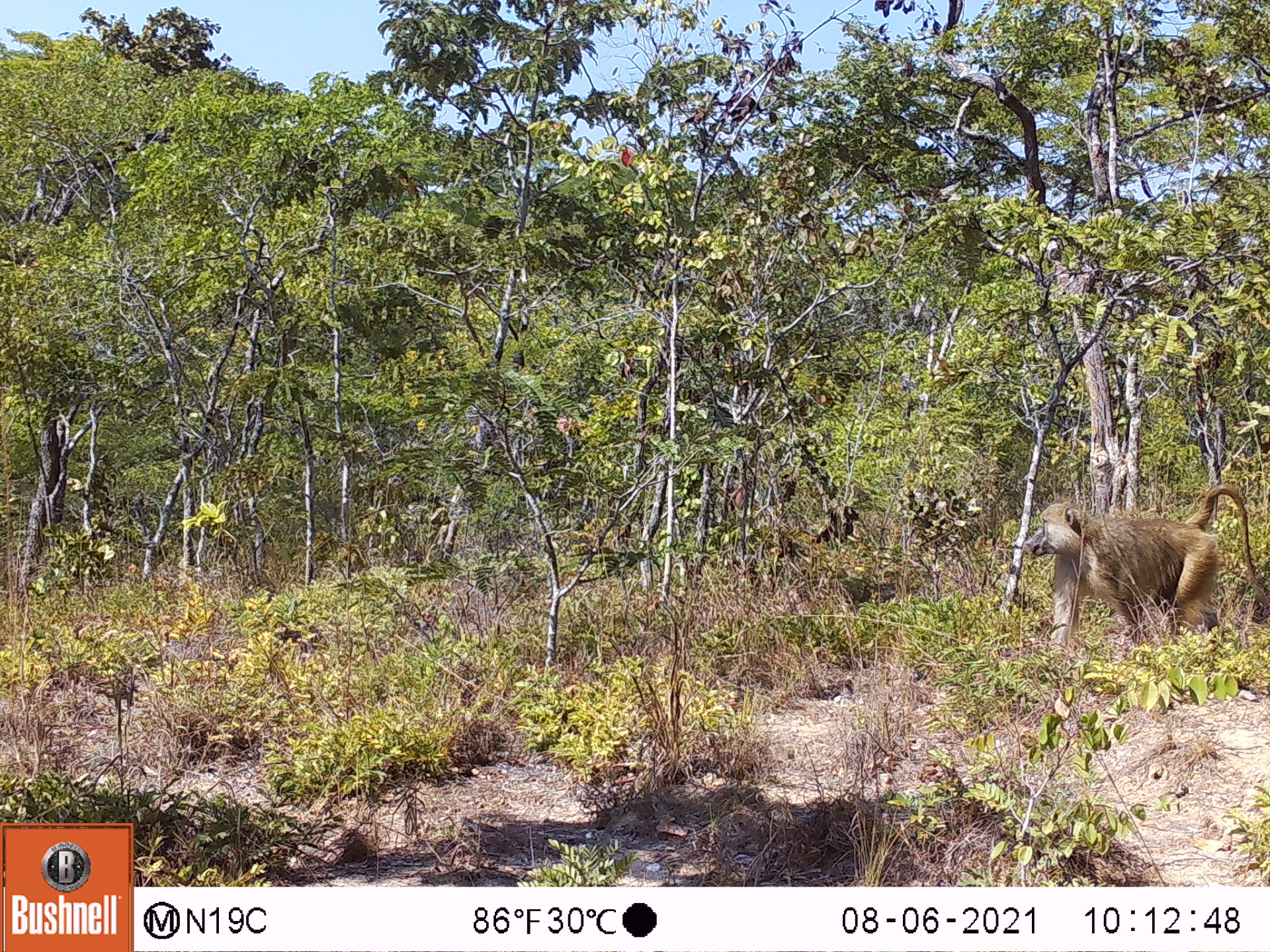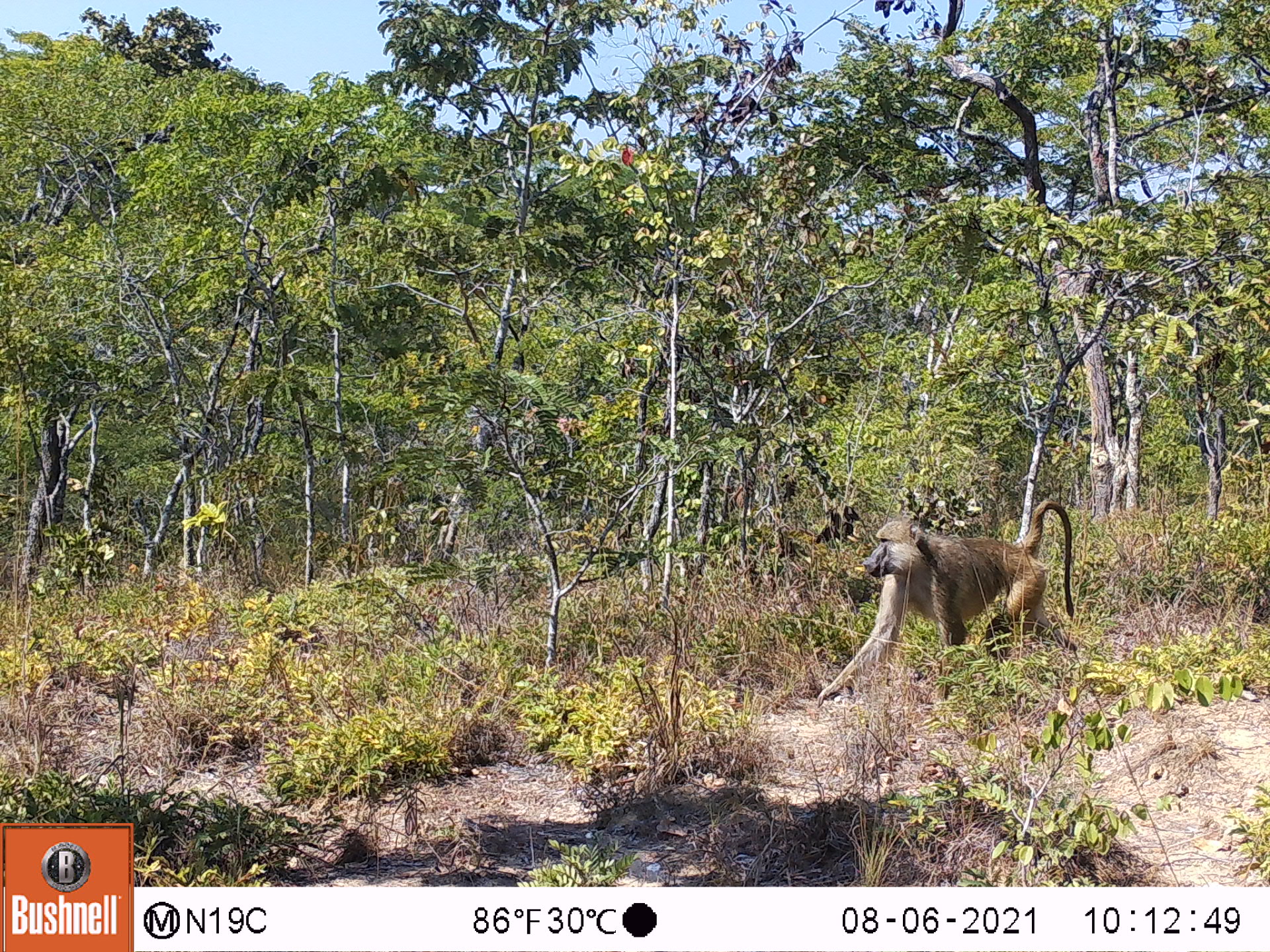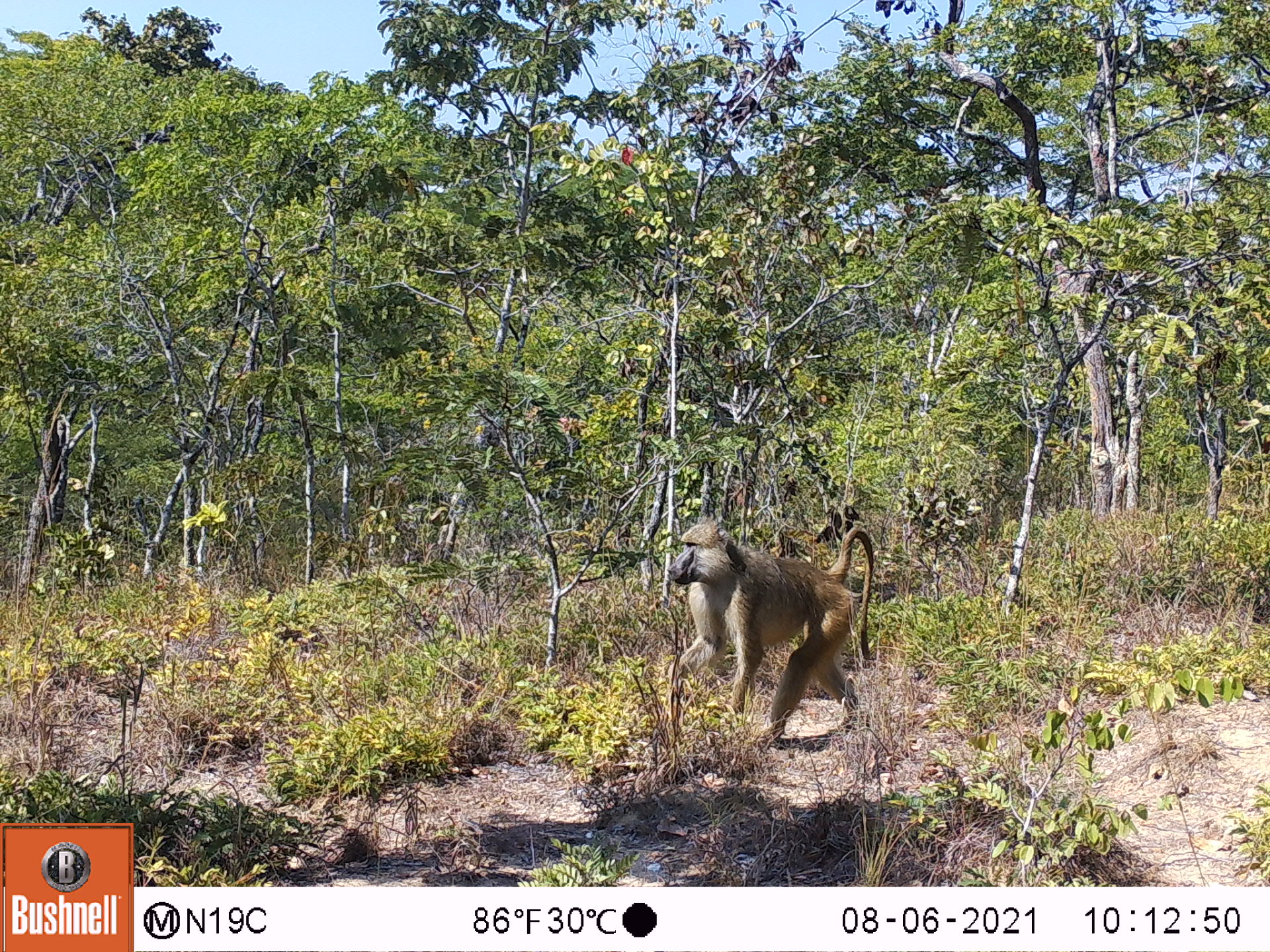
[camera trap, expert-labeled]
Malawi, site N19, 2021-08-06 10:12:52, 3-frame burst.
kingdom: Animalia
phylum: Chordata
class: Mammalia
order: Primates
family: Cercopithecidae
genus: Papio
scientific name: Papio cynocephalus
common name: yellow baboon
Yellow baboon (Papio cynocephalus), count 1.